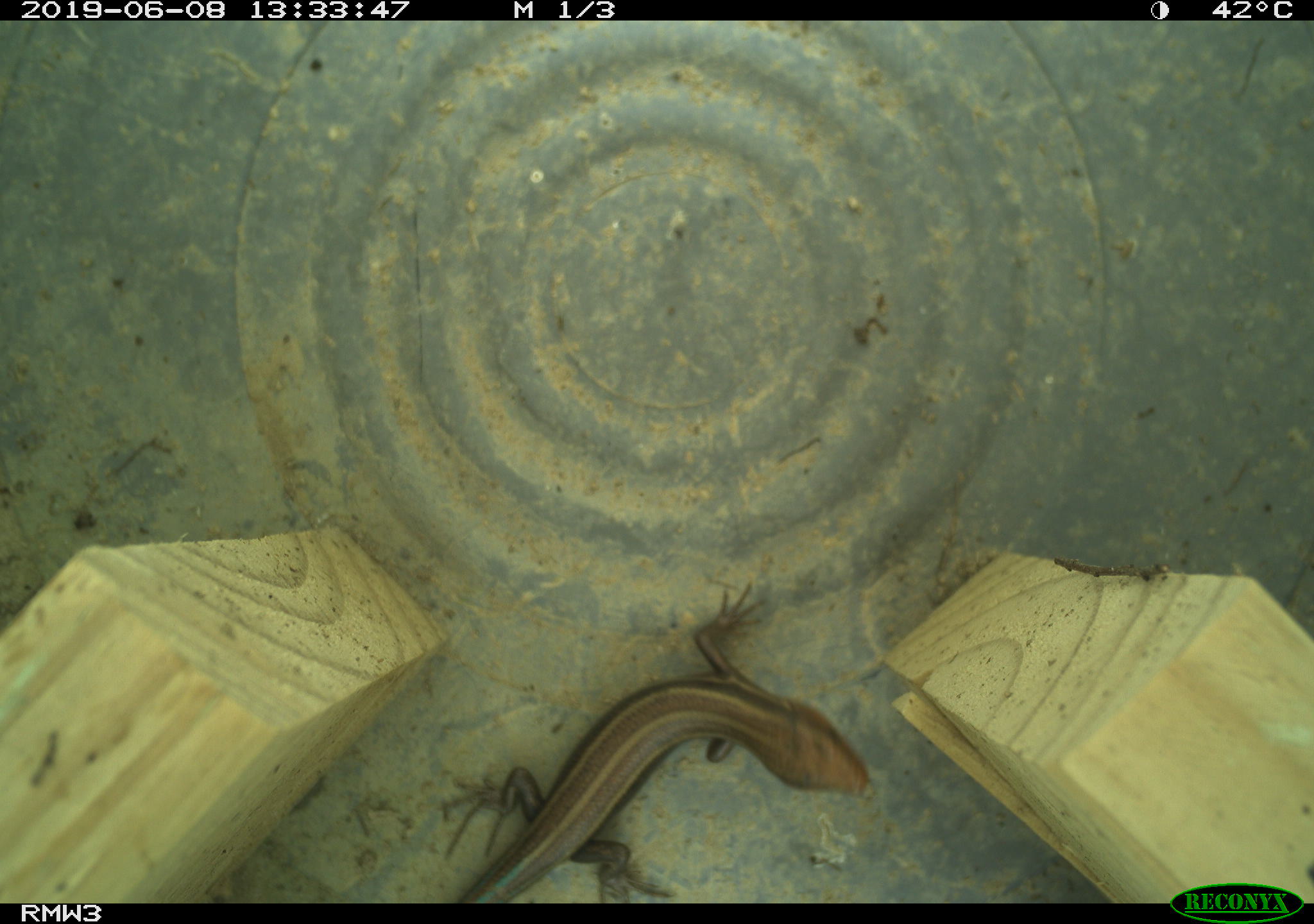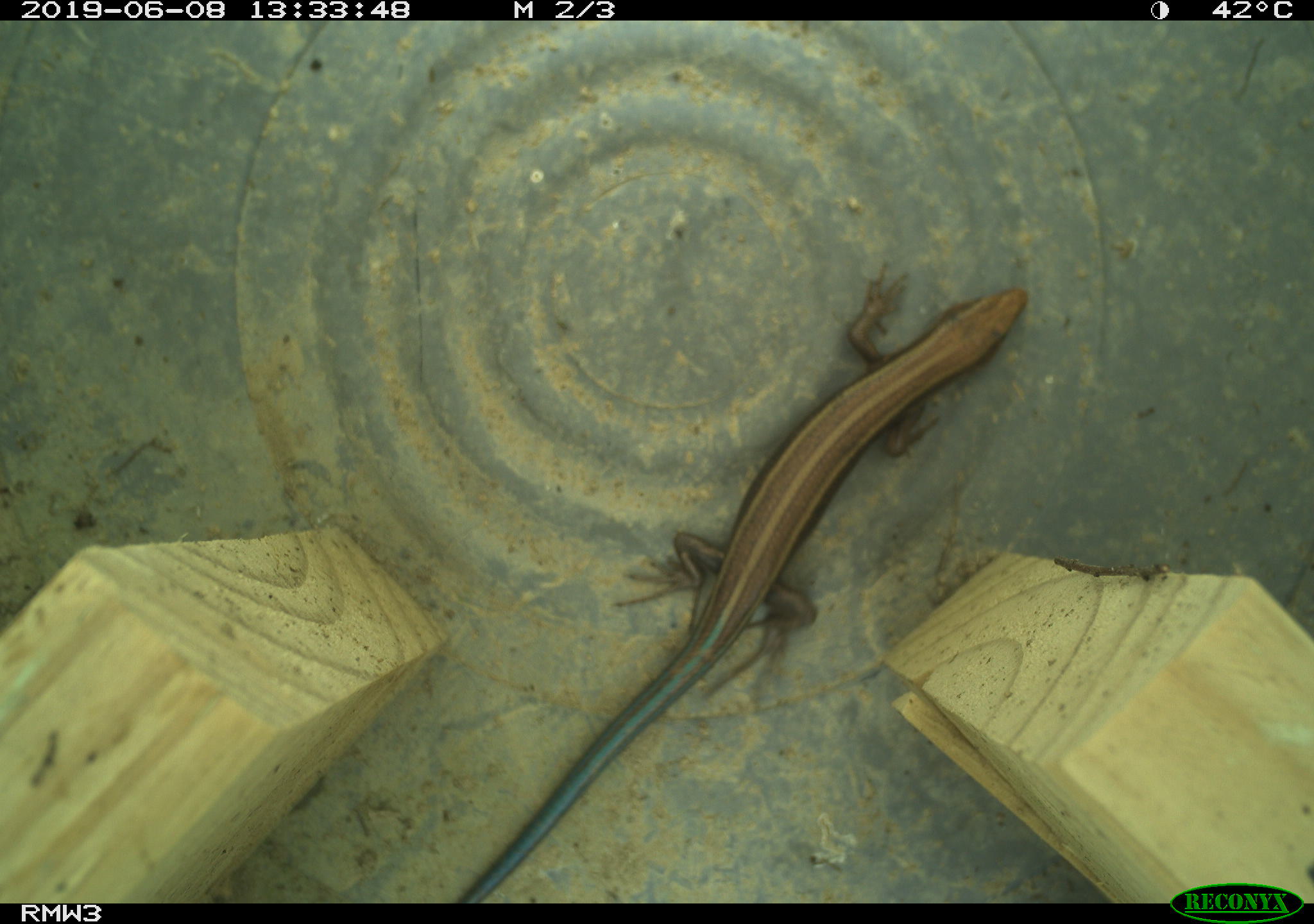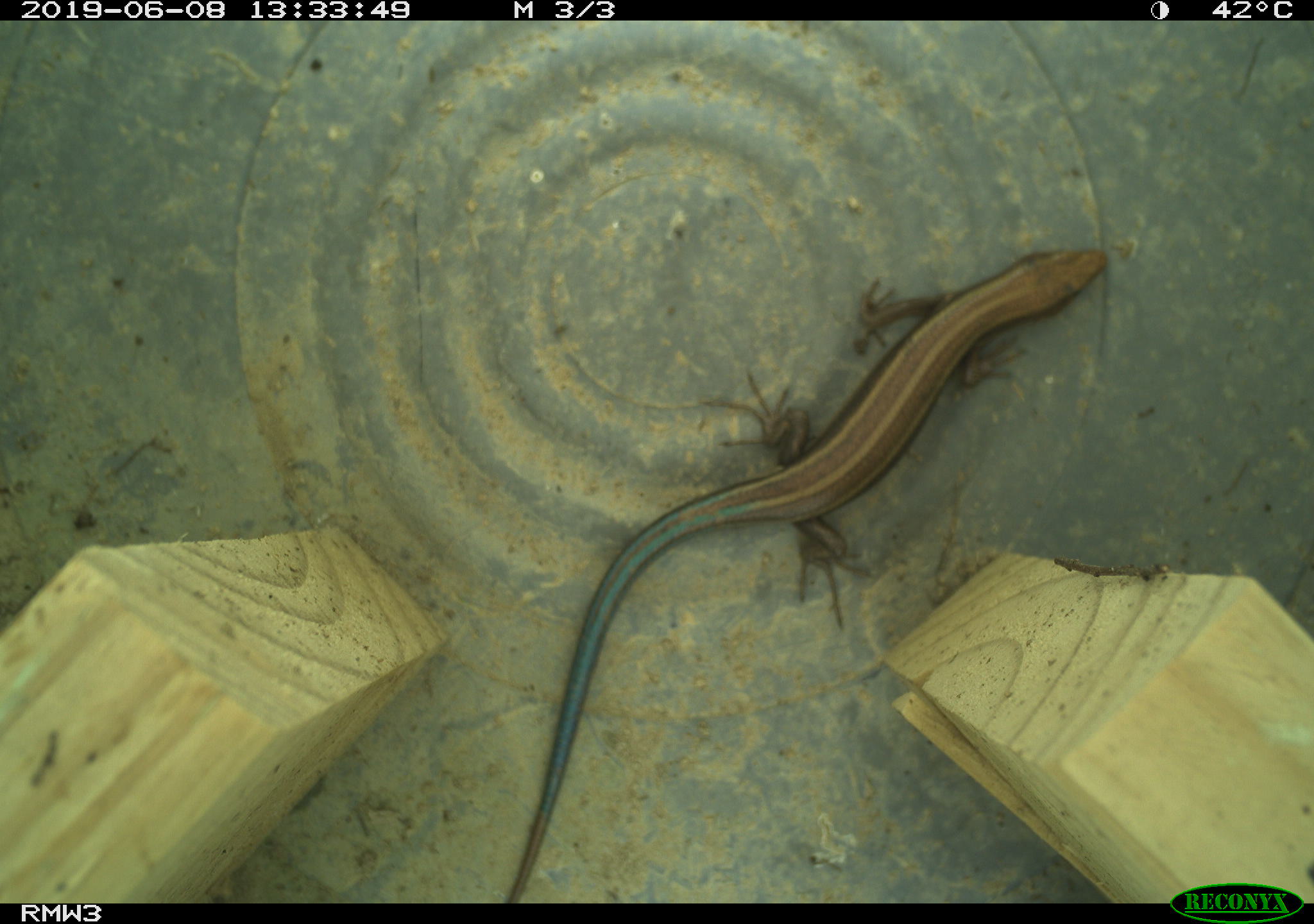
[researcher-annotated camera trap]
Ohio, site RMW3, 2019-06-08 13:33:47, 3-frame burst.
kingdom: Animalia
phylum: Chordata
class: Reptilia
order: Squamata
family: Scincidae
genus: Plestiodon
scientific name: Plestiodon fasciatus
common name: common five-lined skink